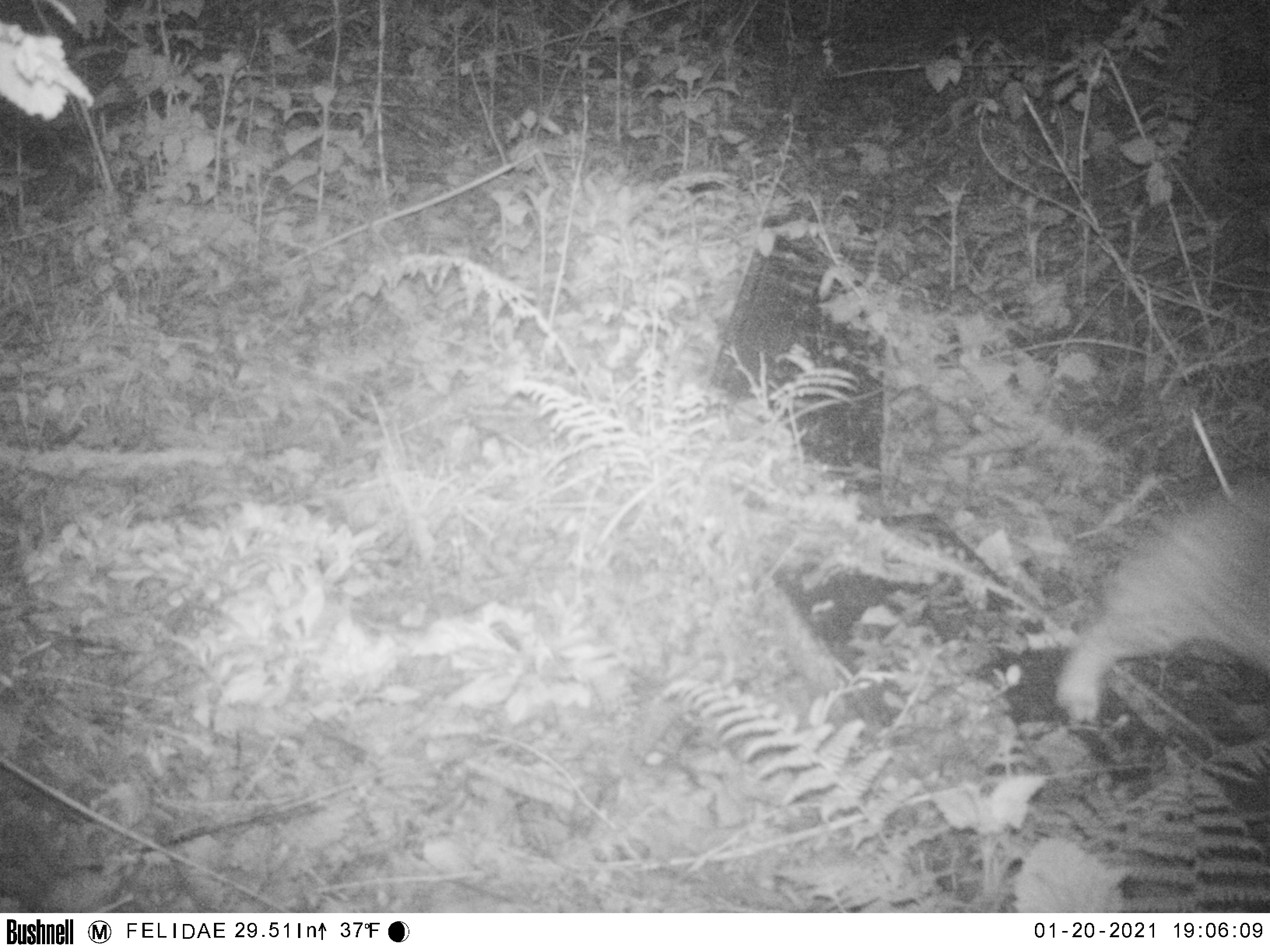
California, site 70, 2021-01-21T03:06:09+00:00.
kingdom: Animalia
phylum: Chordata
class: Mammalia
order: Carnivora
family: Felidae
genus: Lynx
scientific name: Lynx rufus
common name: bobcat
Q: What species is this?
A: Bobcat (Lynx rufus).